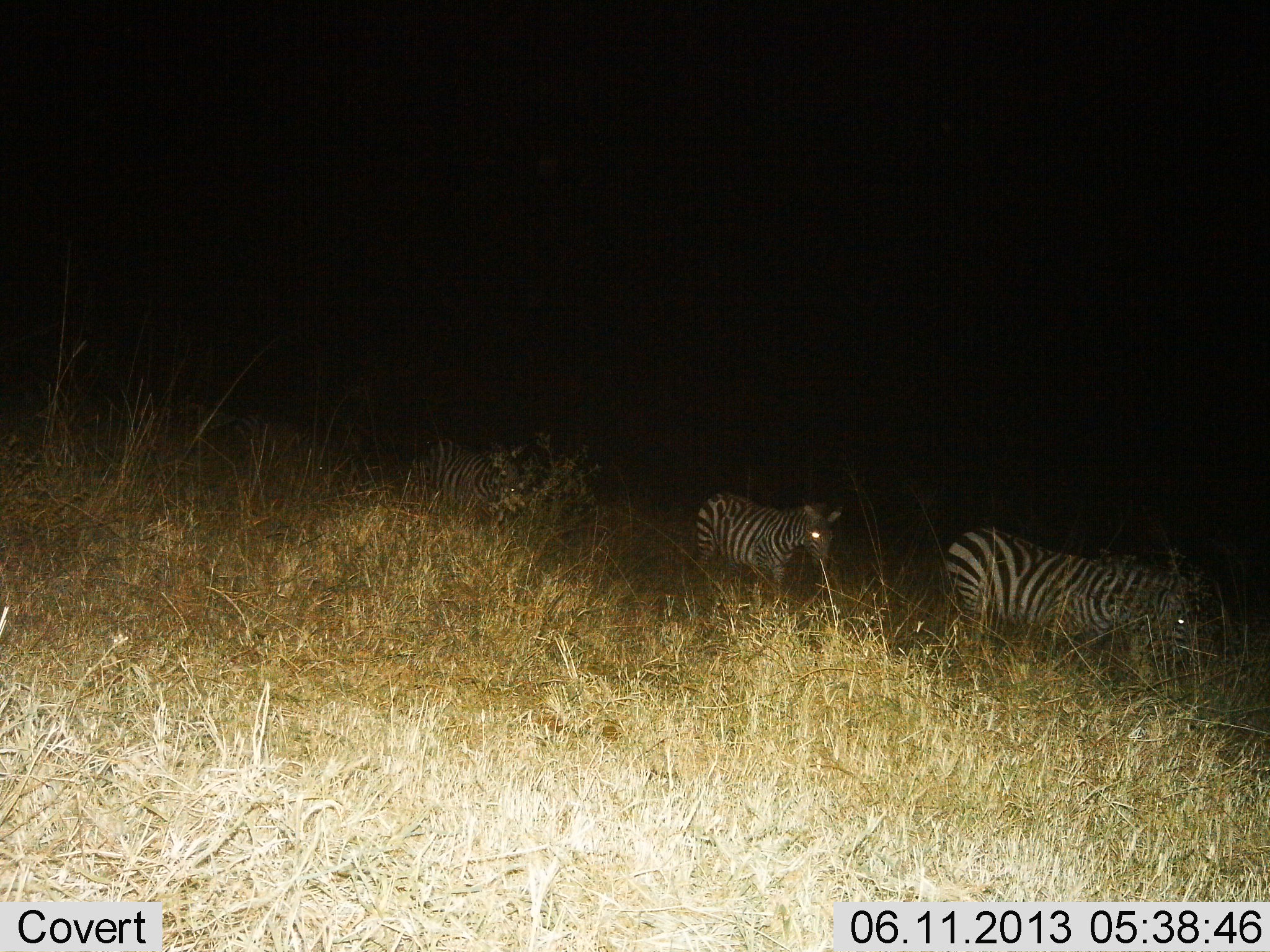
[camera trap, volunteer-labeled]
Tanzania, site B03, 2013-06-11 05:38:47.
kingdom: Animalia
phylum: Chordata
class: Mammalia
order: Perissodactyla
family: Equidae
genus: Equus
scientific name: Equus quagga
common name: plains zebra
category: zebra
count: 3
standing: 10%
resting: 0%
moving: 100%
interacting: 0%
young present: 0%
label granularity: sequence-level